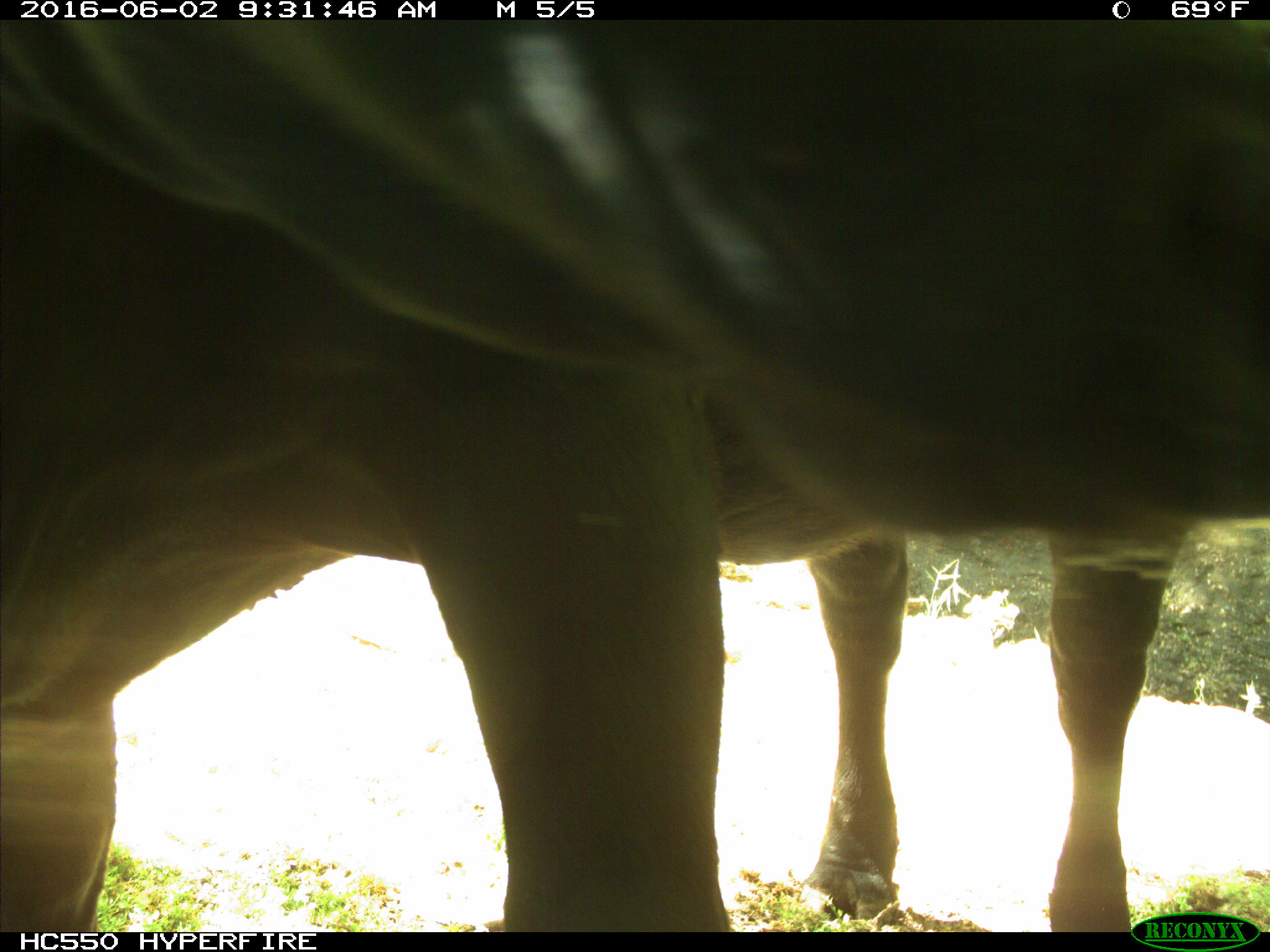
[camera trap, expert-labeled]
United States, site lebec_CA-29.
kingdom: Animalia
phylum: Chordata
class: Mammalia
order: Artiodactyla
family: Bovidae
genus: Bos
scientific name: Bos taurus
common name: domestic cow